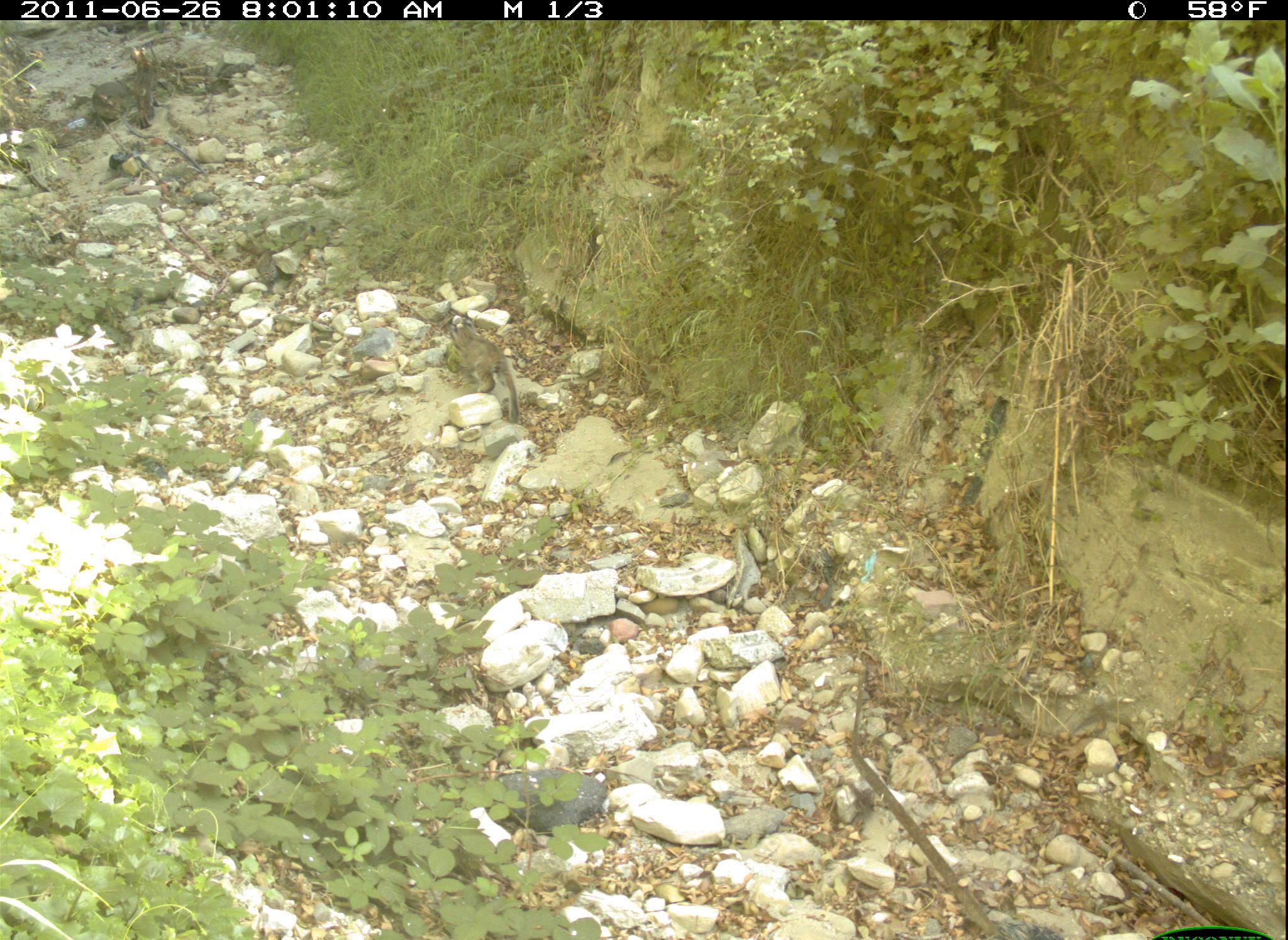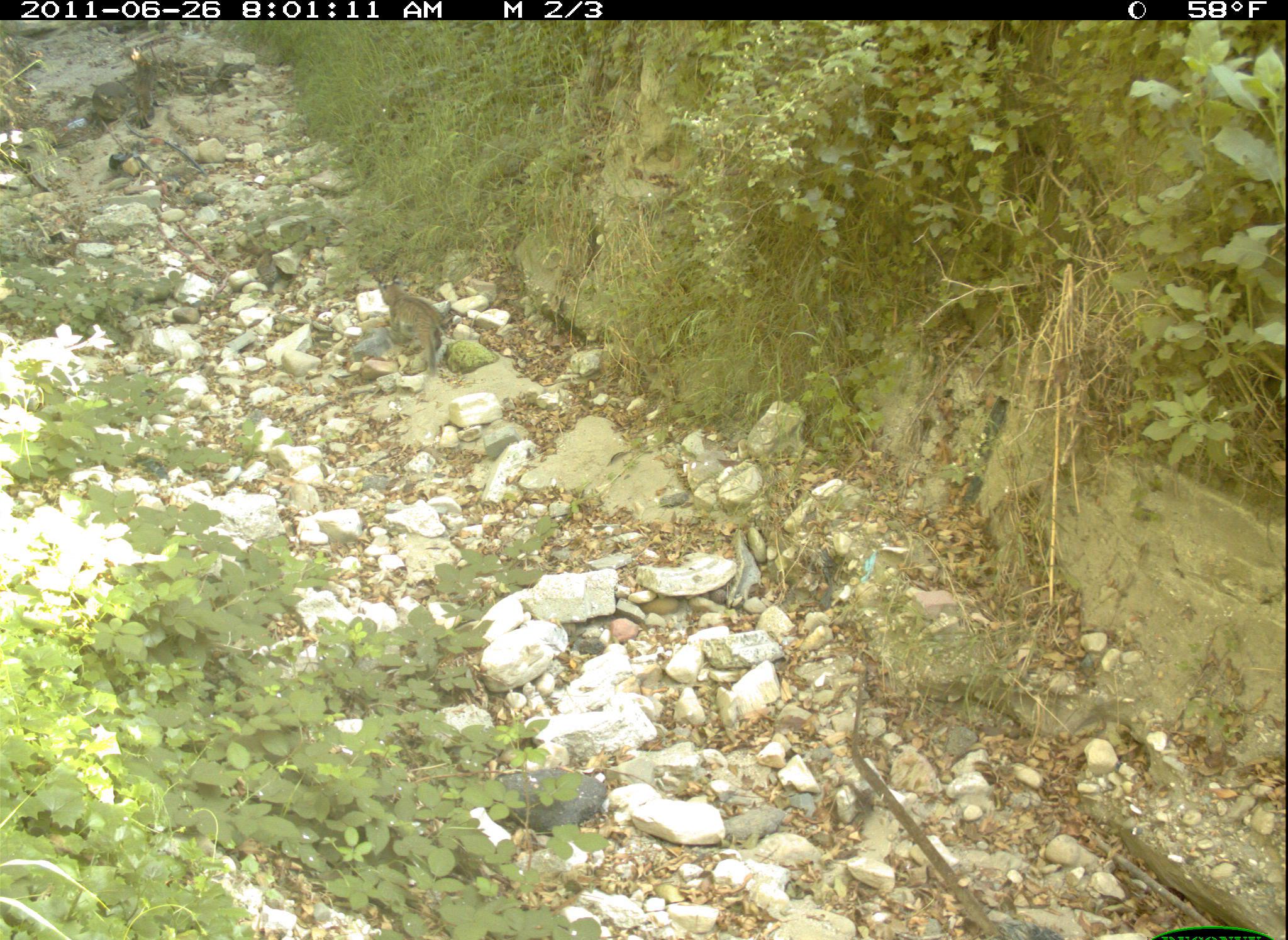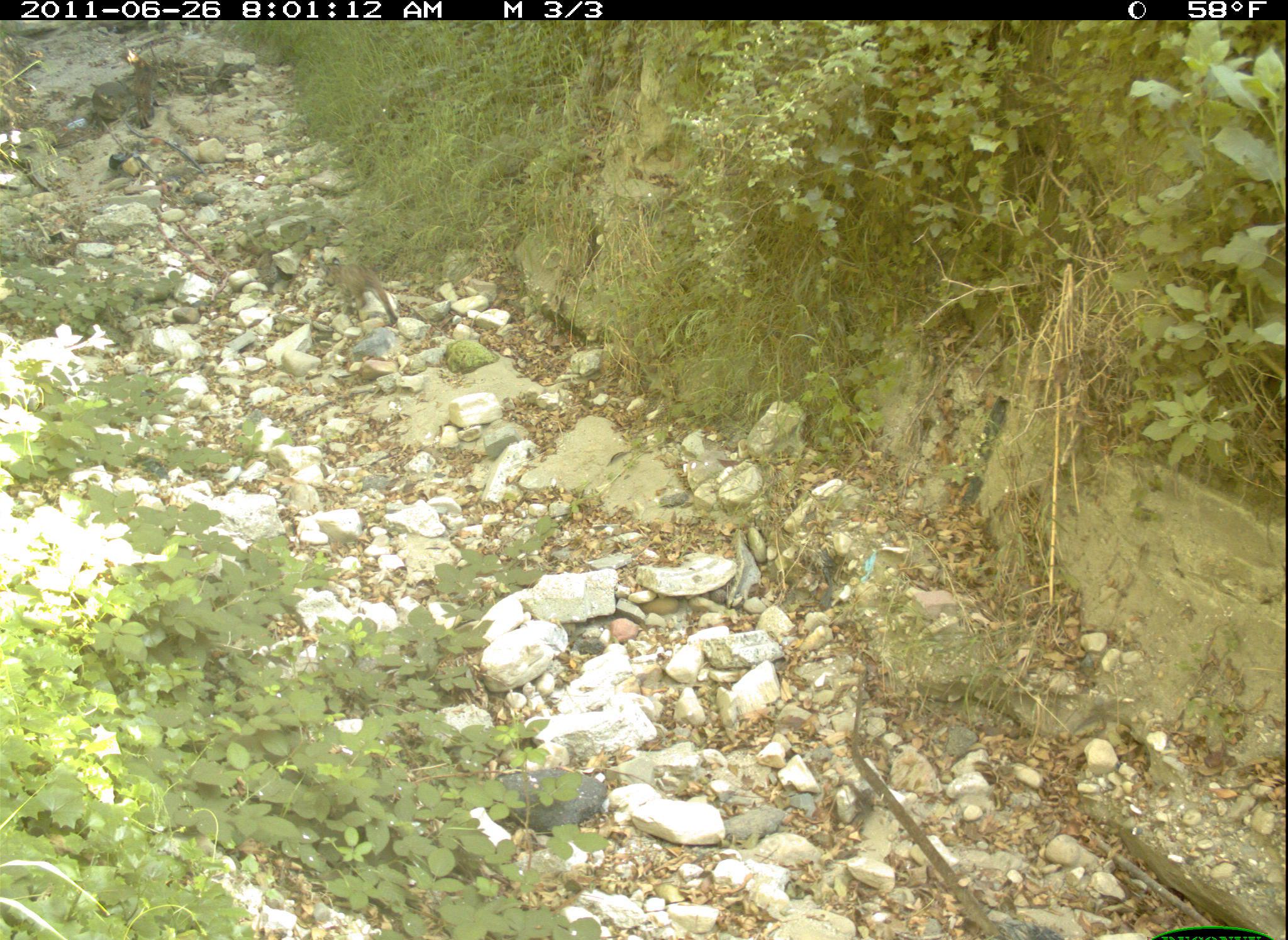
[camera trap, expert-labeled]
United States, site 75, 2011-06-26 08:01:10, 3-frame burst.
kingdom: Animalia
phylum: Chordata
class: Mammalia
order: Carnivora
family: Felidae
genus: Lynx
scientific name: Lynx rufus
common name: bobcat